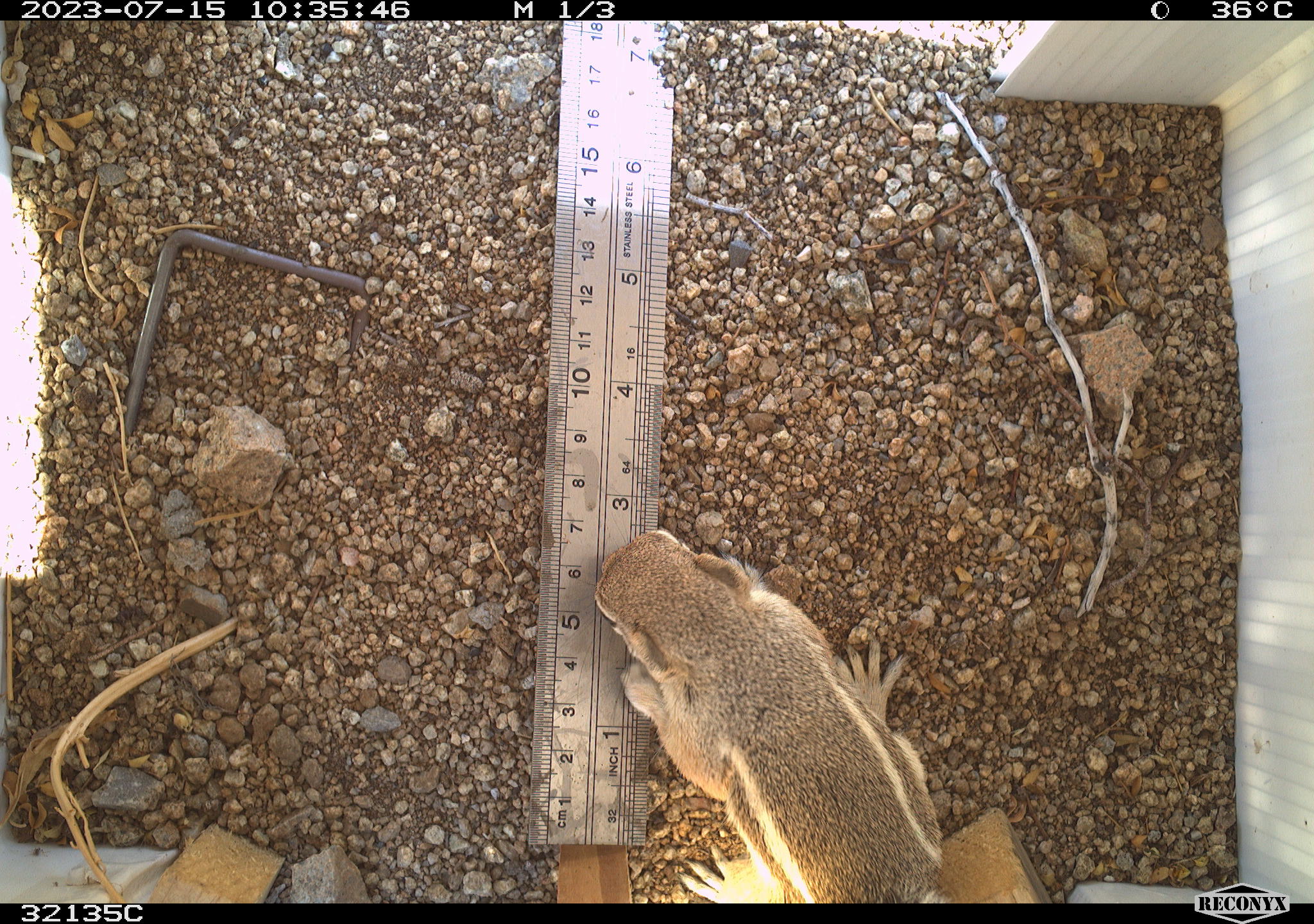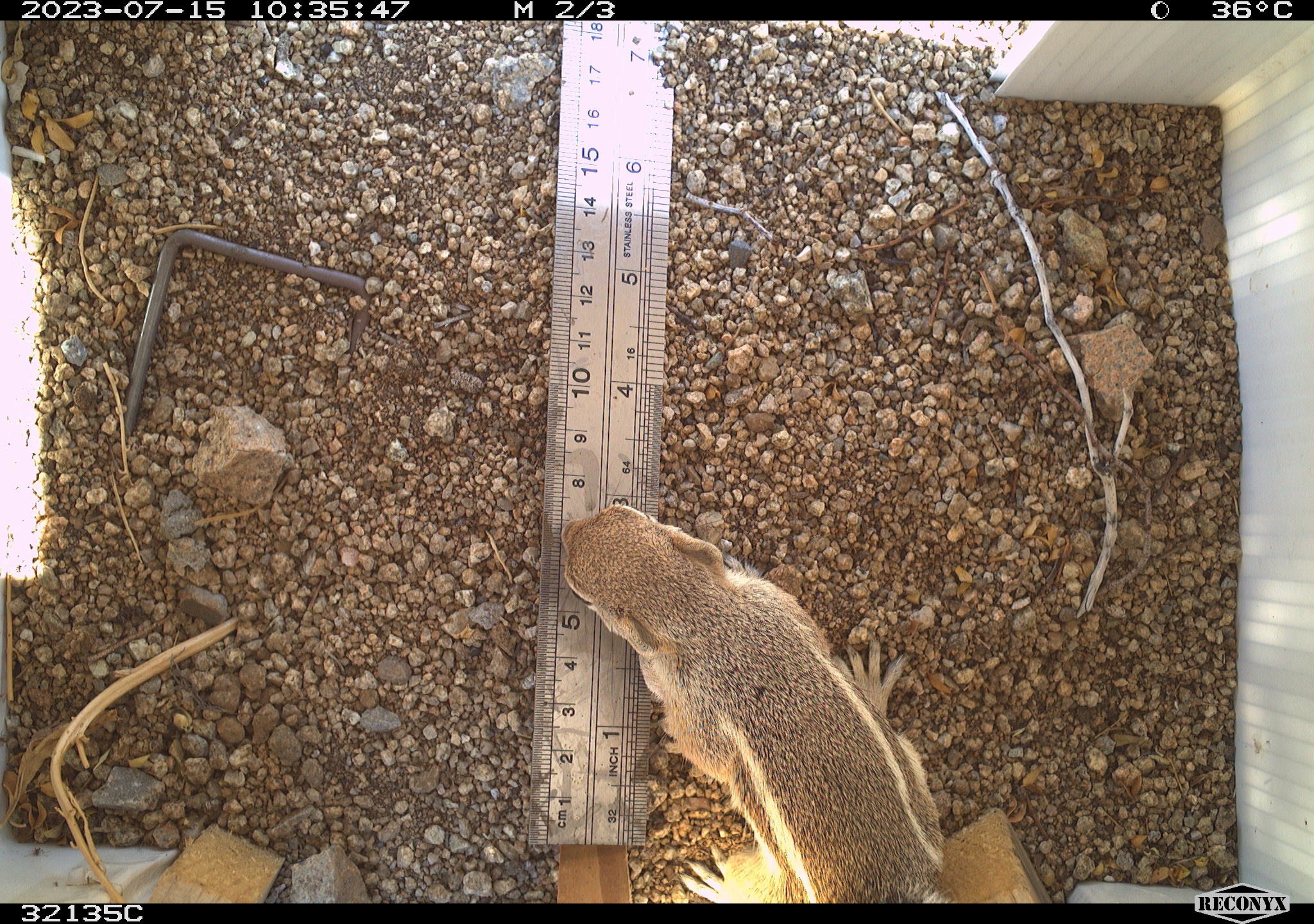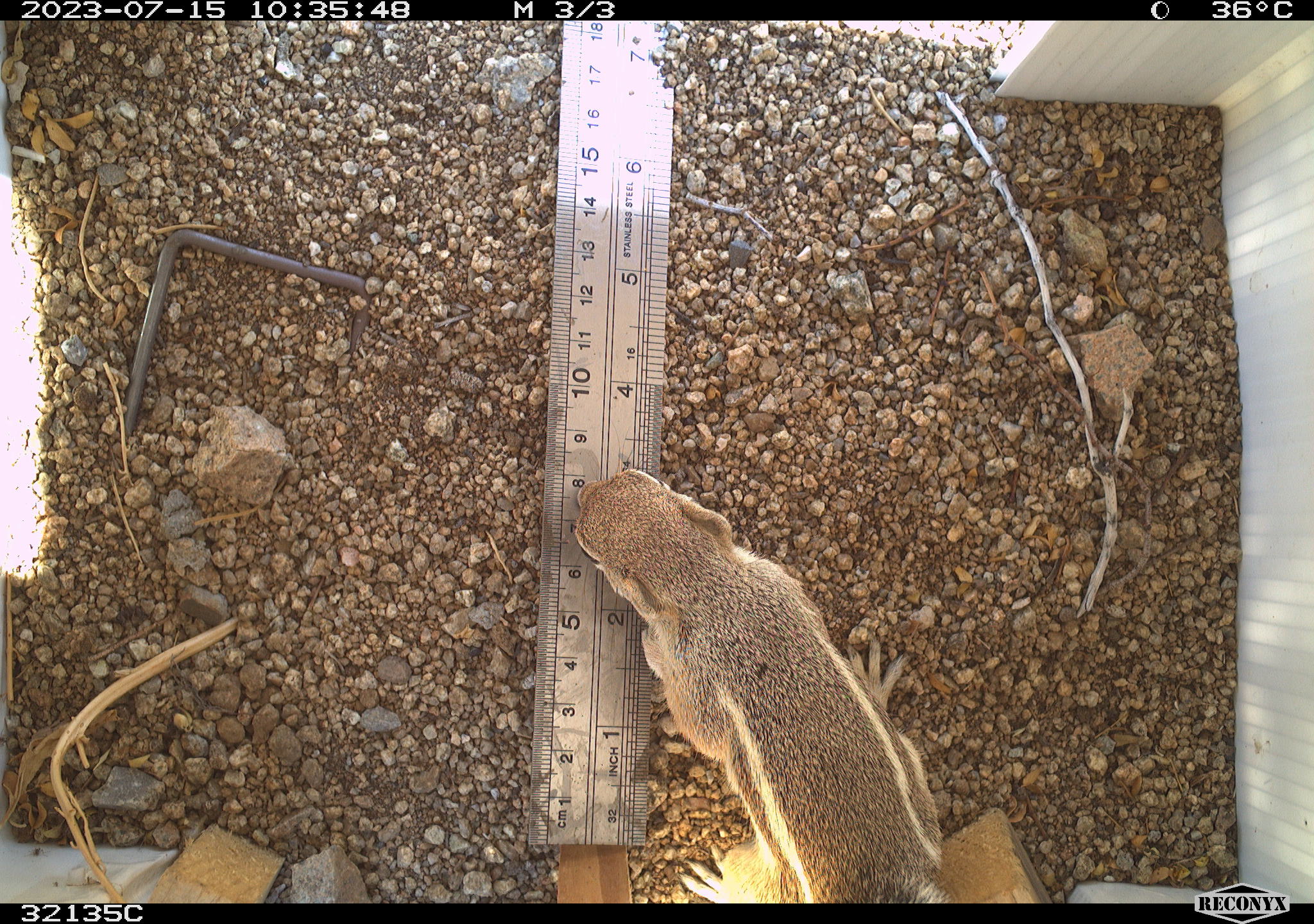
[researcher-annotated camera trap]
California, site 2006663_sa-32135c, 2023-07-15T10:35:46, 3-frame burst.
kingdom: Animalia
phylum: Chordata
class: Mammalia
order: Rodentia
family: Sciuridae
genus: Ammospermophilus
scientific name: Ammospermophilus leucurus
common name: white-tailed antelope squirrel